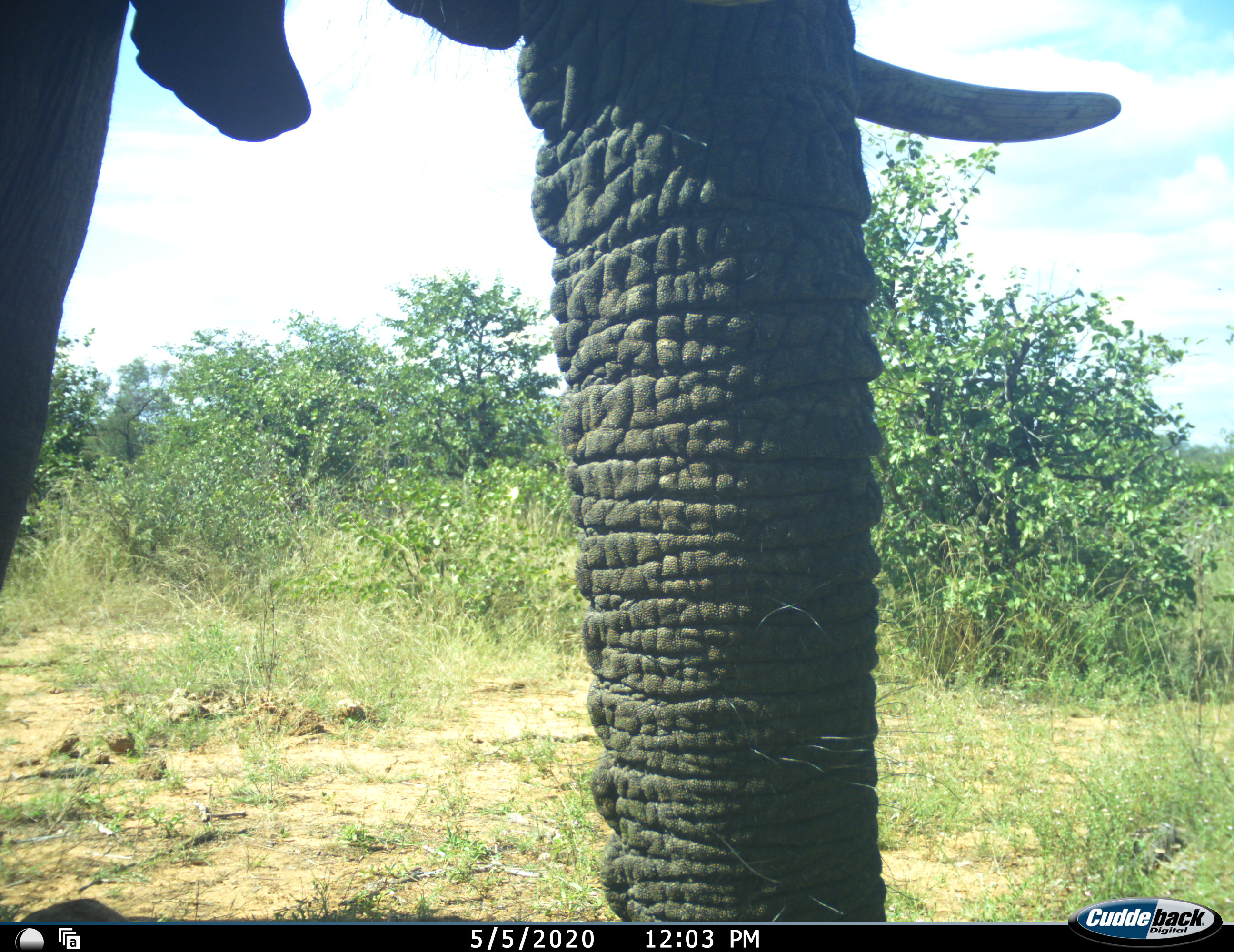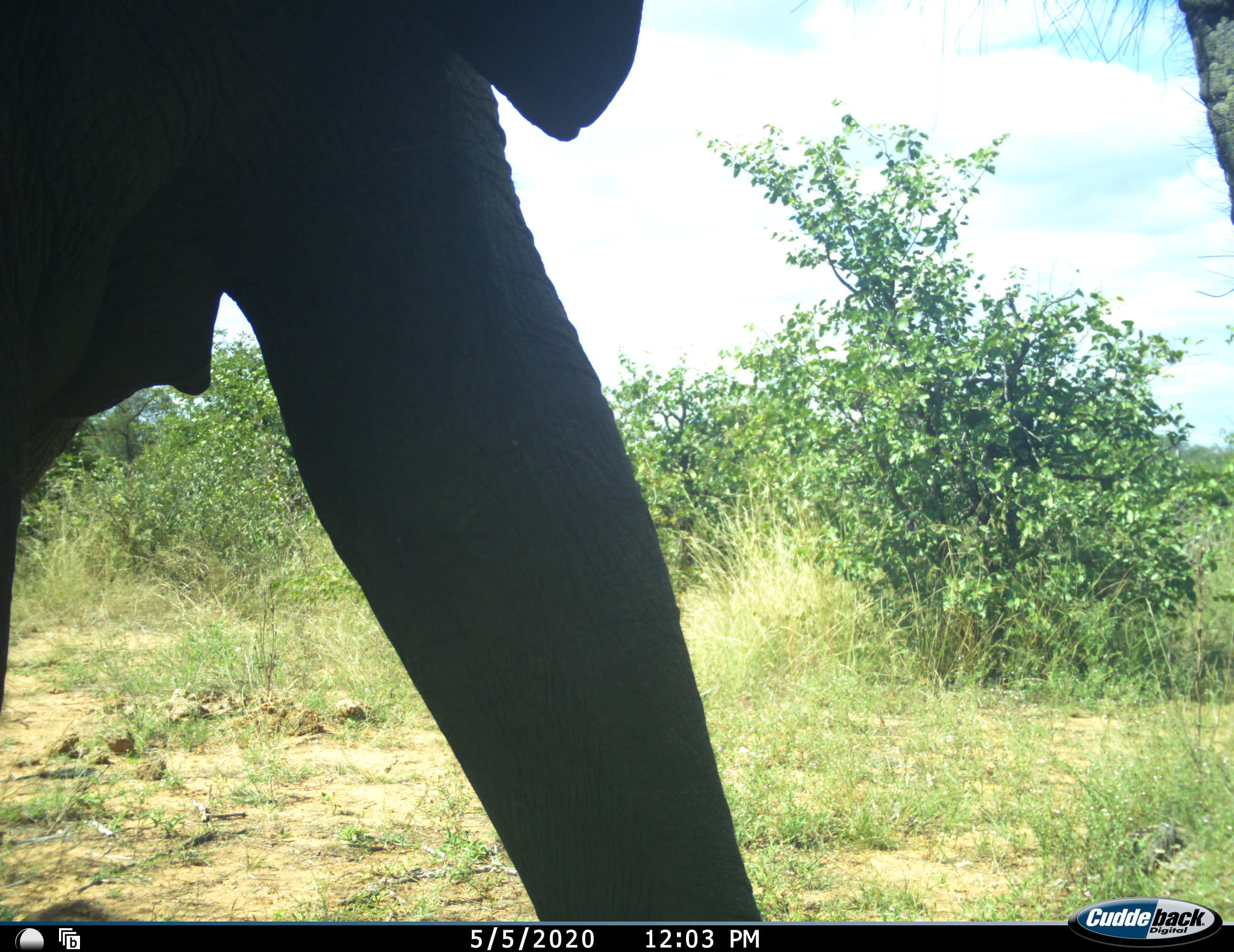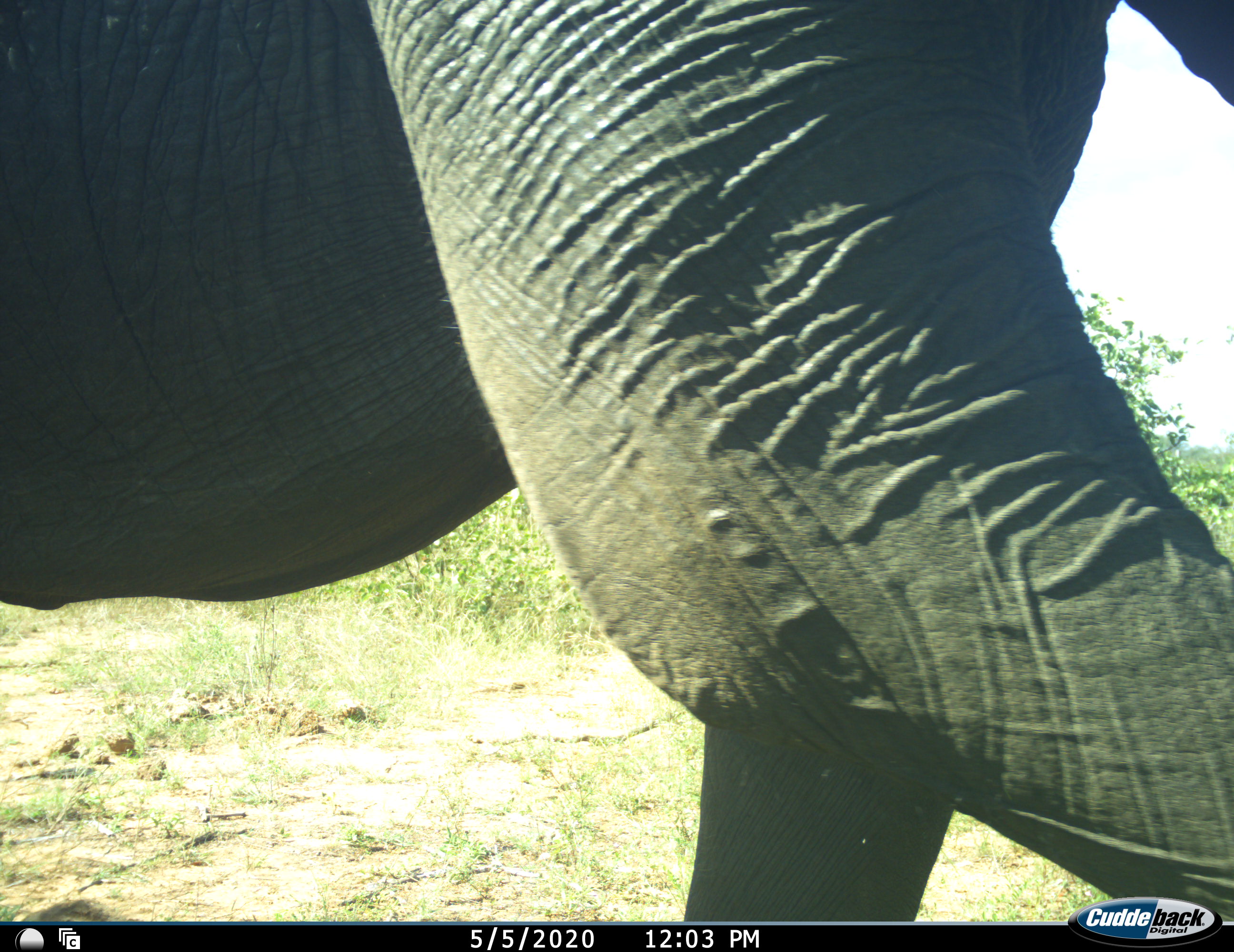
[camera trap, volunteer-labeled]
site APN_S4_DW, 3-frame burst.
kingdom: Animalia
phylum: Chordata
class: Mammalia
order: Proboscidea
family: Elephantidae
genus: Loxodonta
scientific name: Loxodonta africana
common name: african bush elephant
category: elephant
Elephant (african bush elephant) (Loxodonta africana), count 1. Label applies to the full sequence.